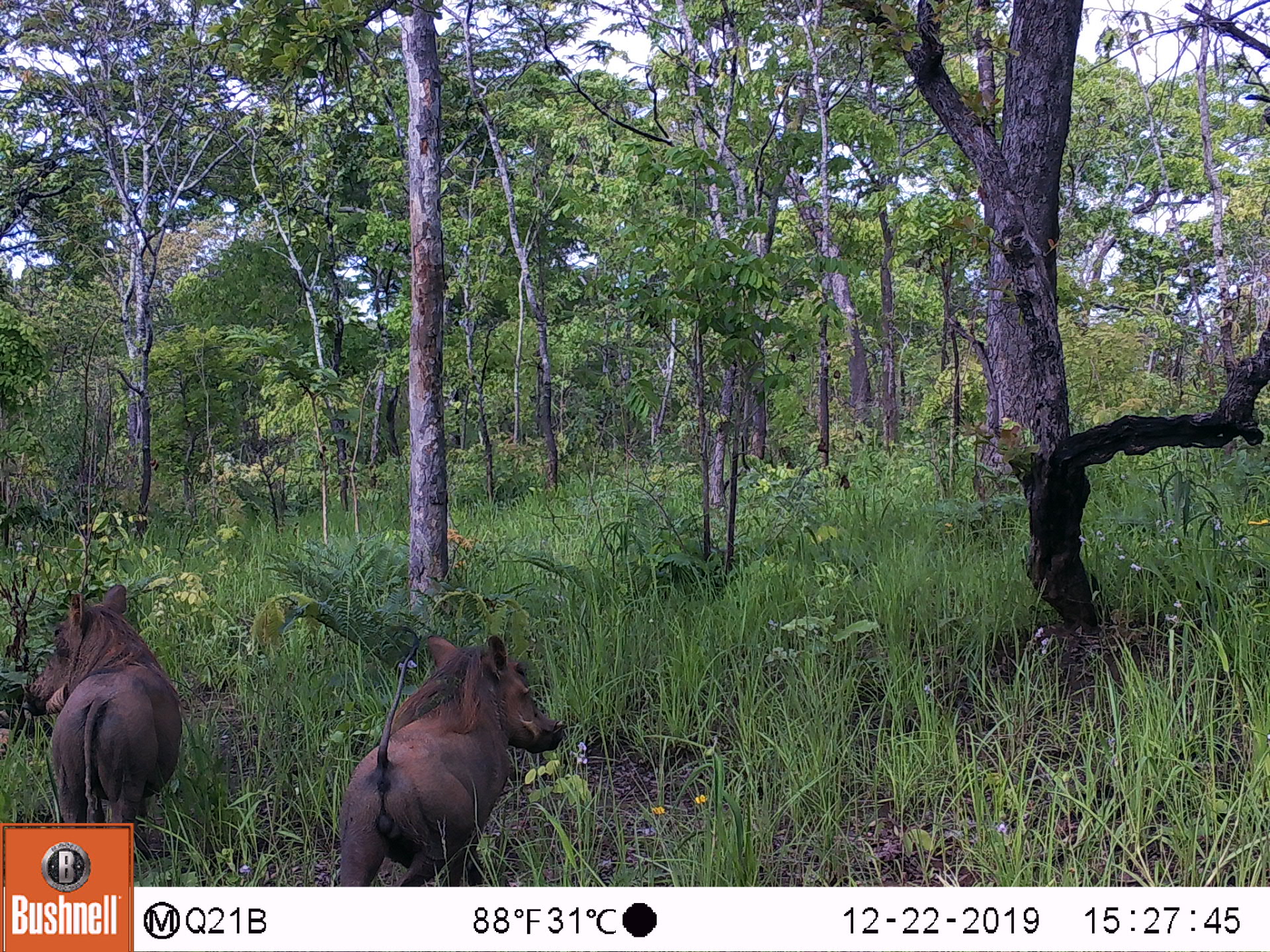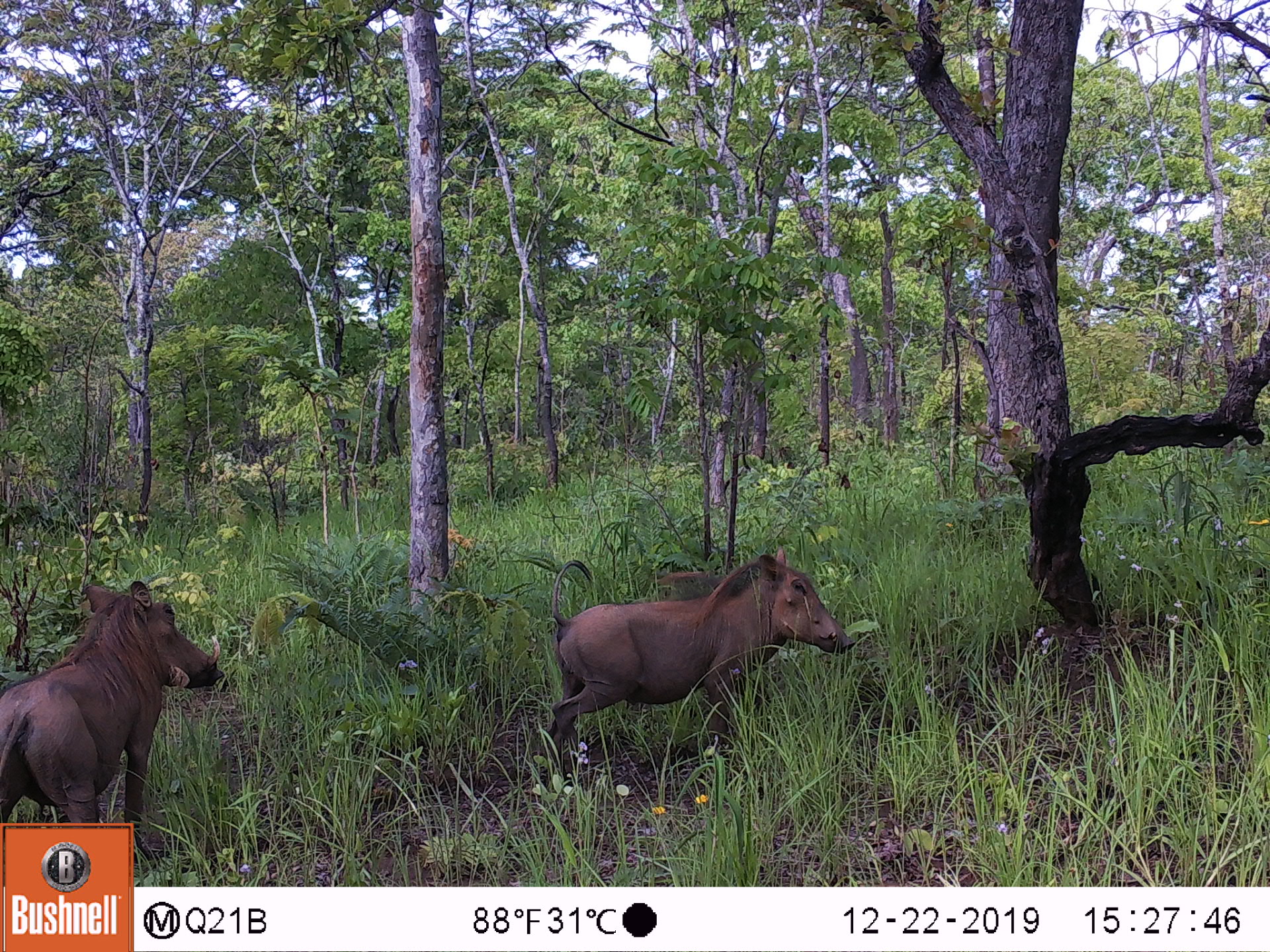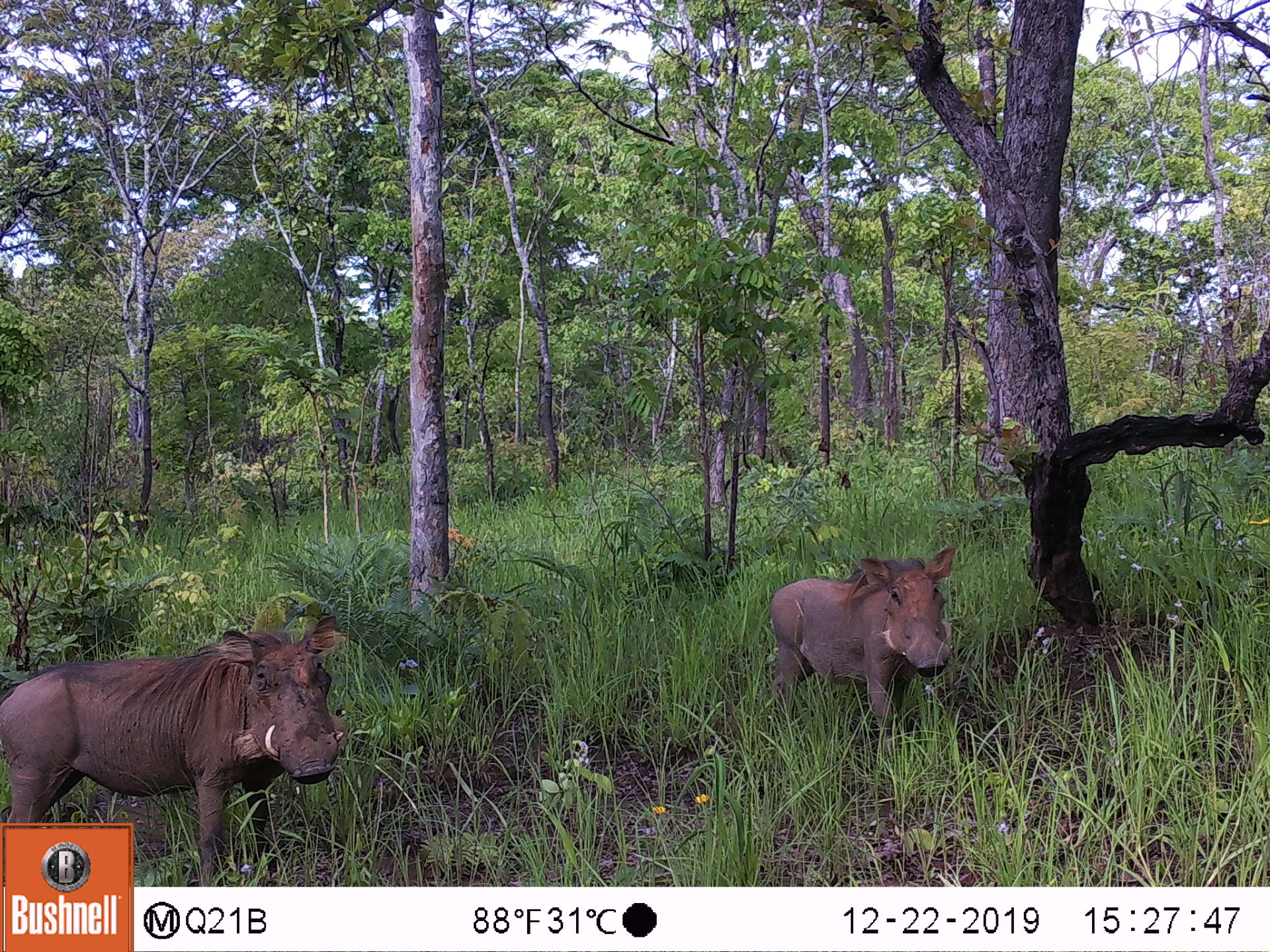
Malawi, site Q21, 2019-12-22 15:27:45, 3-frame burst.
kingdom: Animalia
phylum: Chordata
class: Mammalia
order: Artiodactyla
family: Suidae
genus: Phacochoerus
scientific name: Phacochoerus africanus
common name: common warthog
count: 2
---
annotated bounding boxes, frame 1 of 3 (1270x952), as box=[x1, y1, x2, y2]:
common warthog: box=[335, 629, 561, 880]; box=[22, 582, 185, 821]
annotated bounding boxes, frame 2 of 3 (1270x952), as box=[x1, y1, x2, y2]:
common warthog: box=[545, 545, 857, 782]; box=[2, 572, 224, 819]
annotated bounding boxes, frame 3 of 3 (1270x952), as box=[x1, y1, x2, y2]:
common warthog: box=[3, 611, 339, 819]; box=[764, 542, 958, 742]